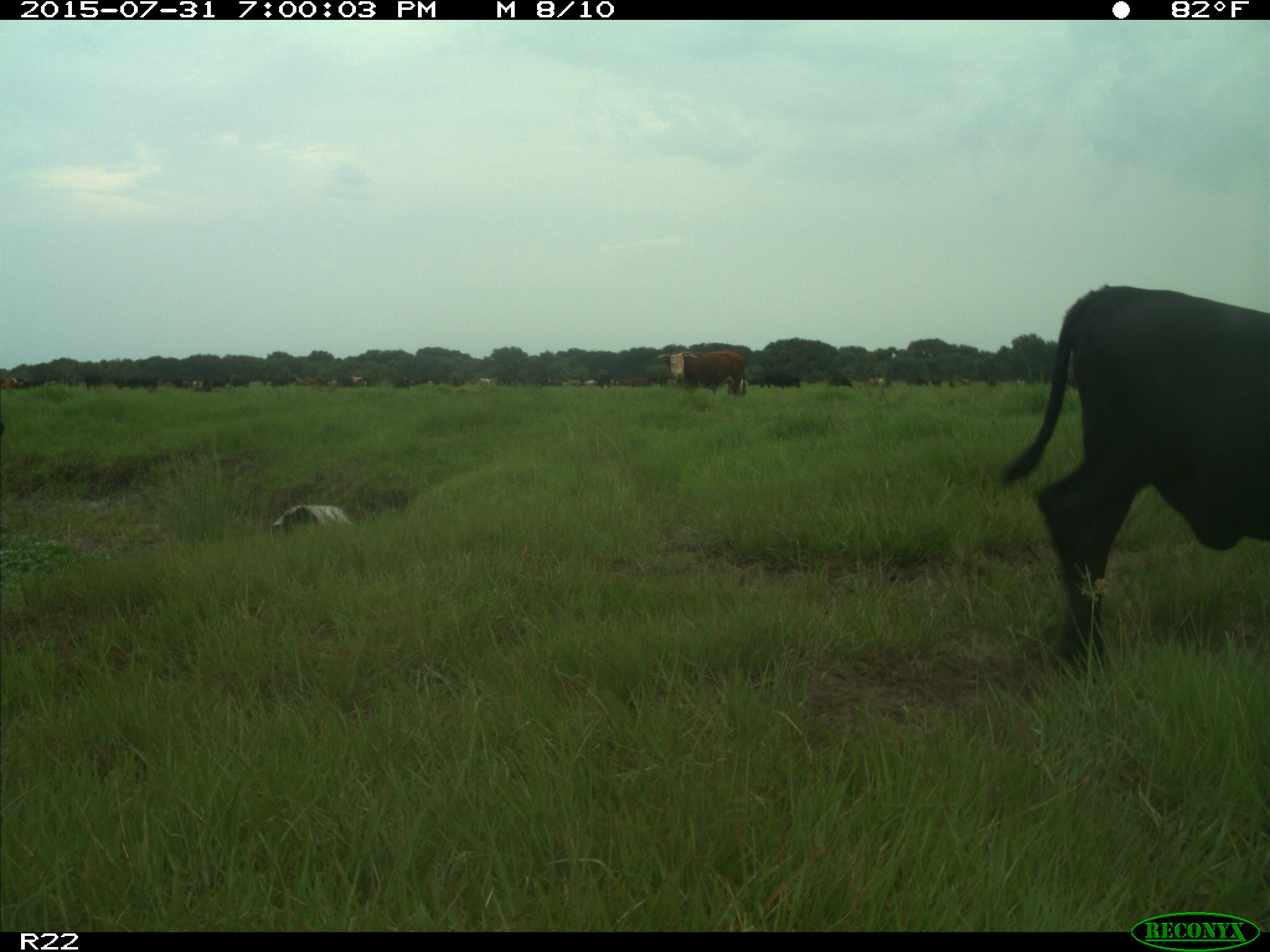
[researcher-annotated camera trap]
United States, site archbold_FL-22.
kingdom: Animalia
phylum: Chordata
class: Mammalia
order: Artiodactyla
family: Bovidae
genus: Bos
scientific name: Bos taurus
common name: domestic cow